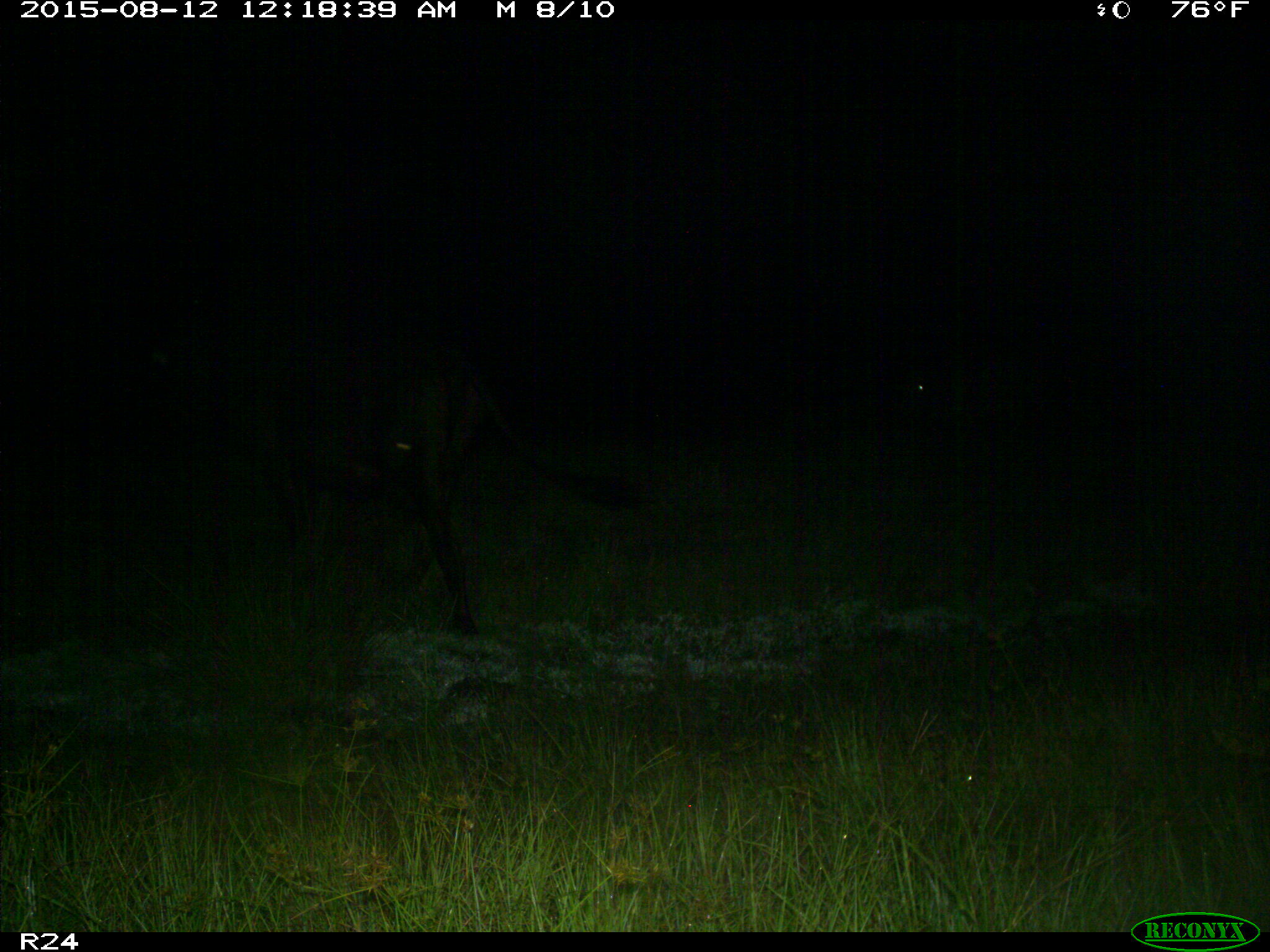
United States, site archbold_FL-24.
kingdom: Animalia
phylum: Chordata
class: Mammalia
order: Artiodactyla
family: Bovidae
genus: Bos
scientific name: Bos taurus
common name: domestic cow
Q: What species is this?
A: Bos taurus (domestic cow).